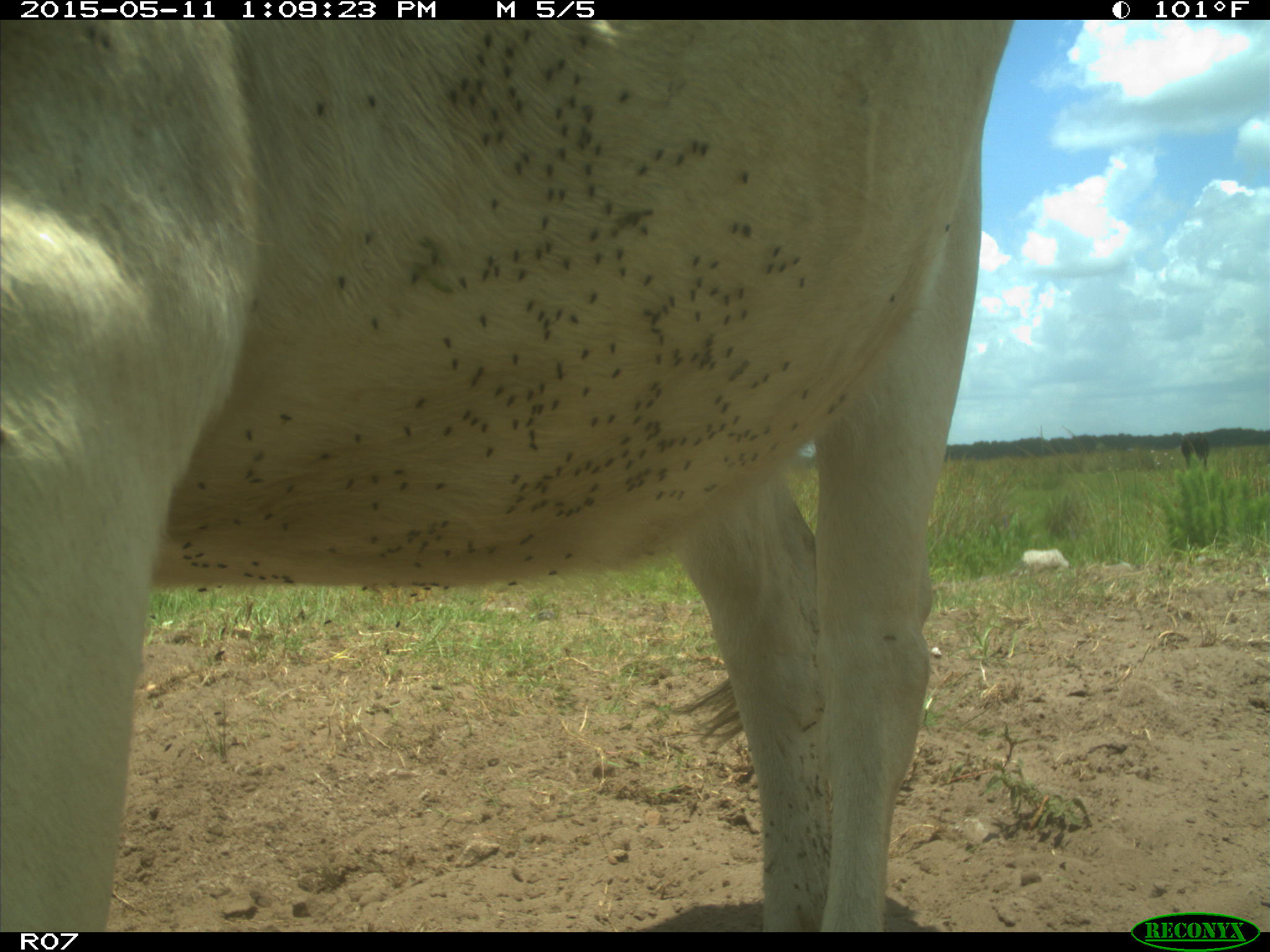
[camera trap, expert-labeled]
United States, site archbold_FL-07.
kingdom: Animalia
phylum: Chordata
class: Mammalia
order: Artiodactyla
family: Bovidae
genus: Bos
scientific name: Bos taurus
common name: domestic cow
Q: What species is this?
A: Bos taurus (domestic cow).